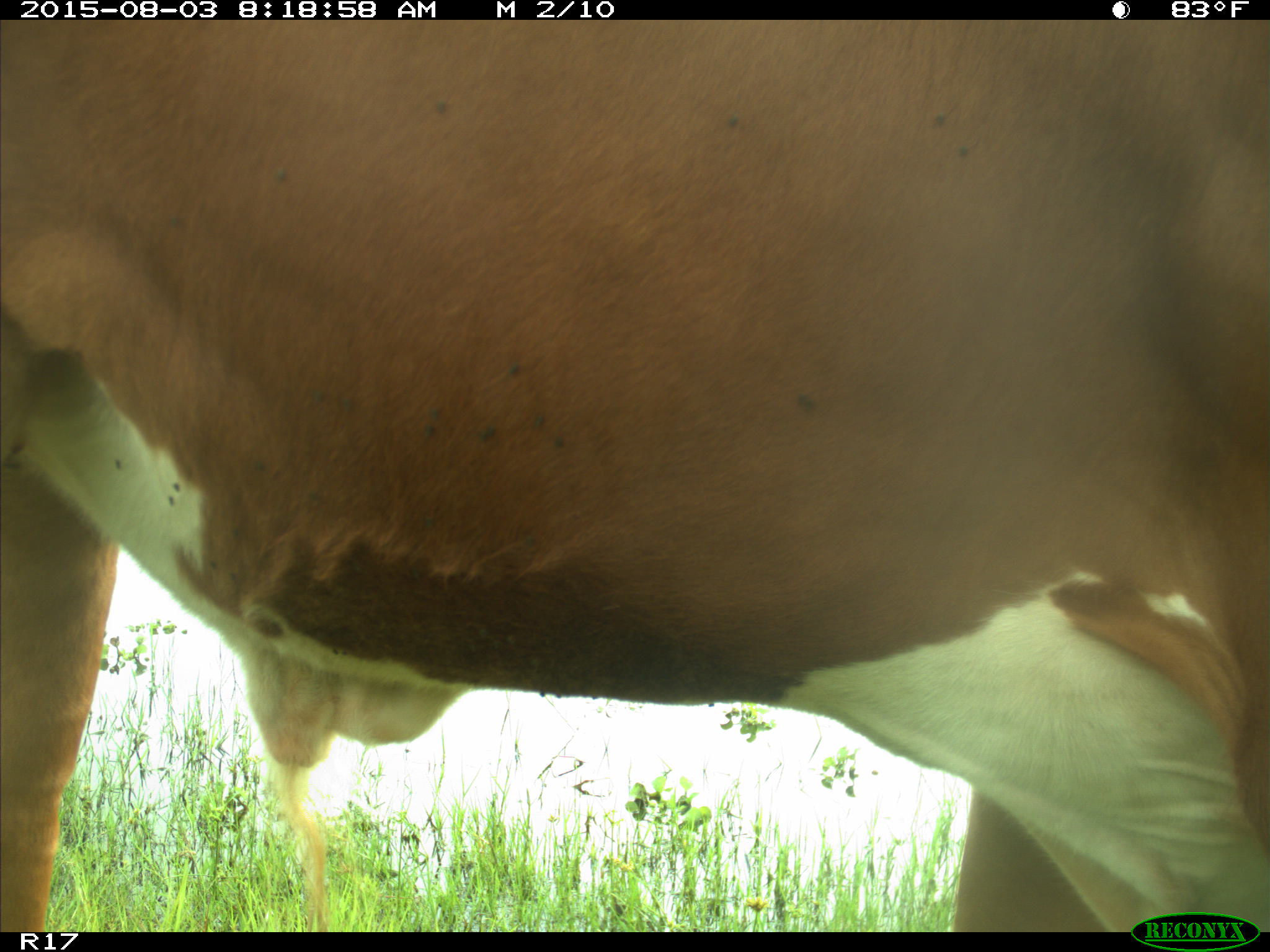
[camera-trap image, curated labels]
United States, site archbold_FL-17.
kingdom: Animalia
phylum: Chordata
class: Mammalia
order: Artiodactyla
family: Bovidae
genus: Bos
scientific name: Bos taurus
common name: domestic cow